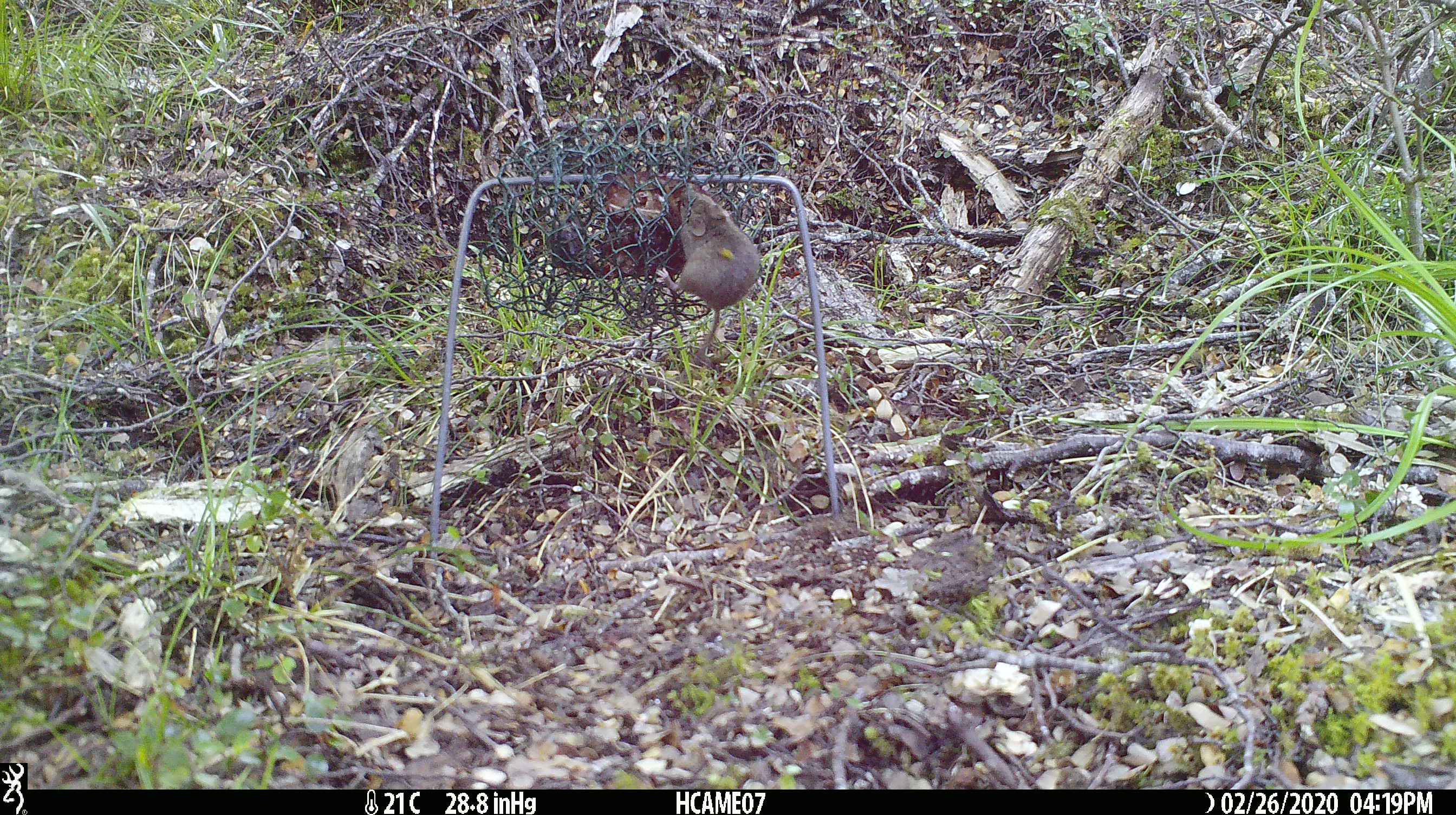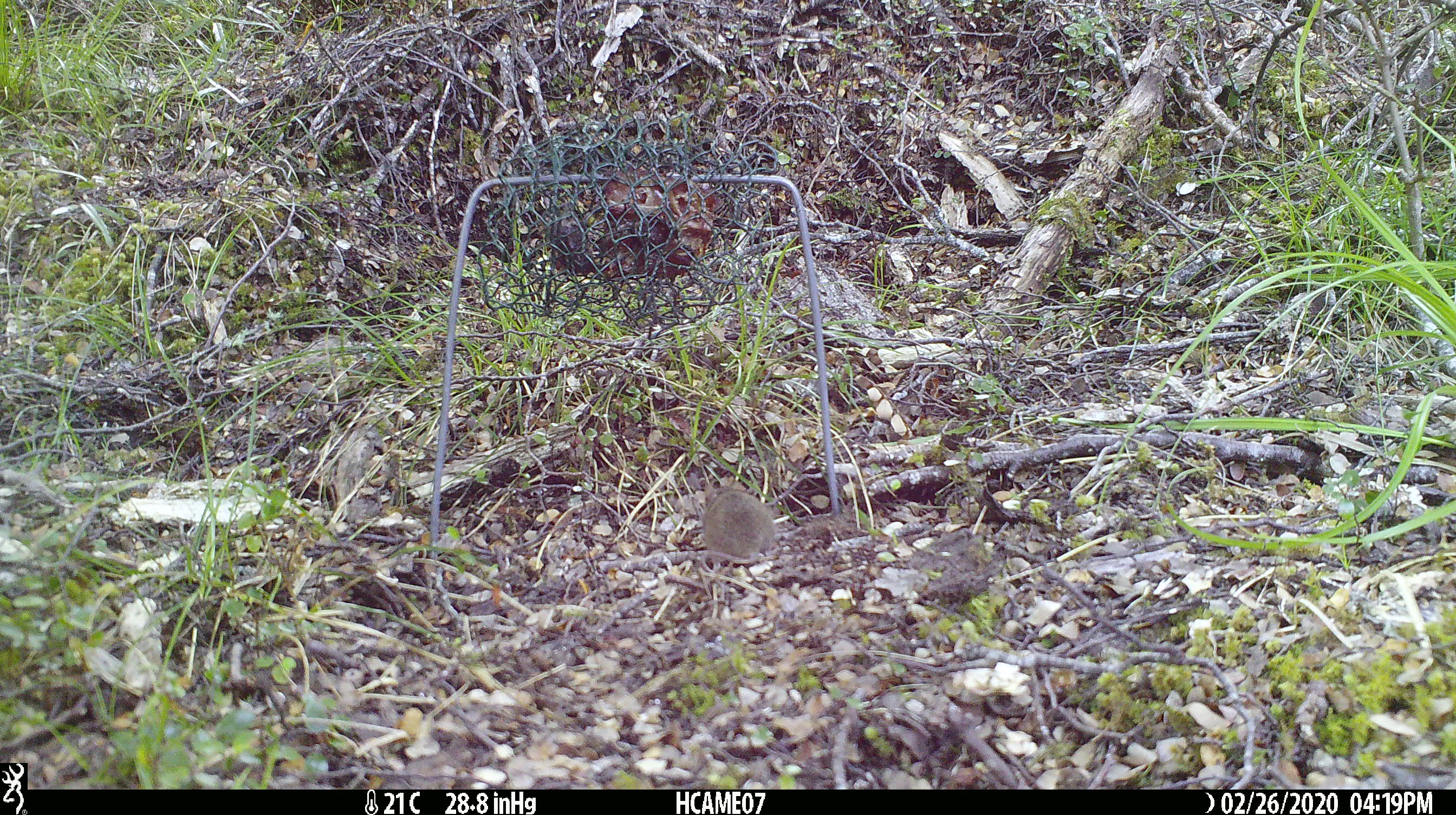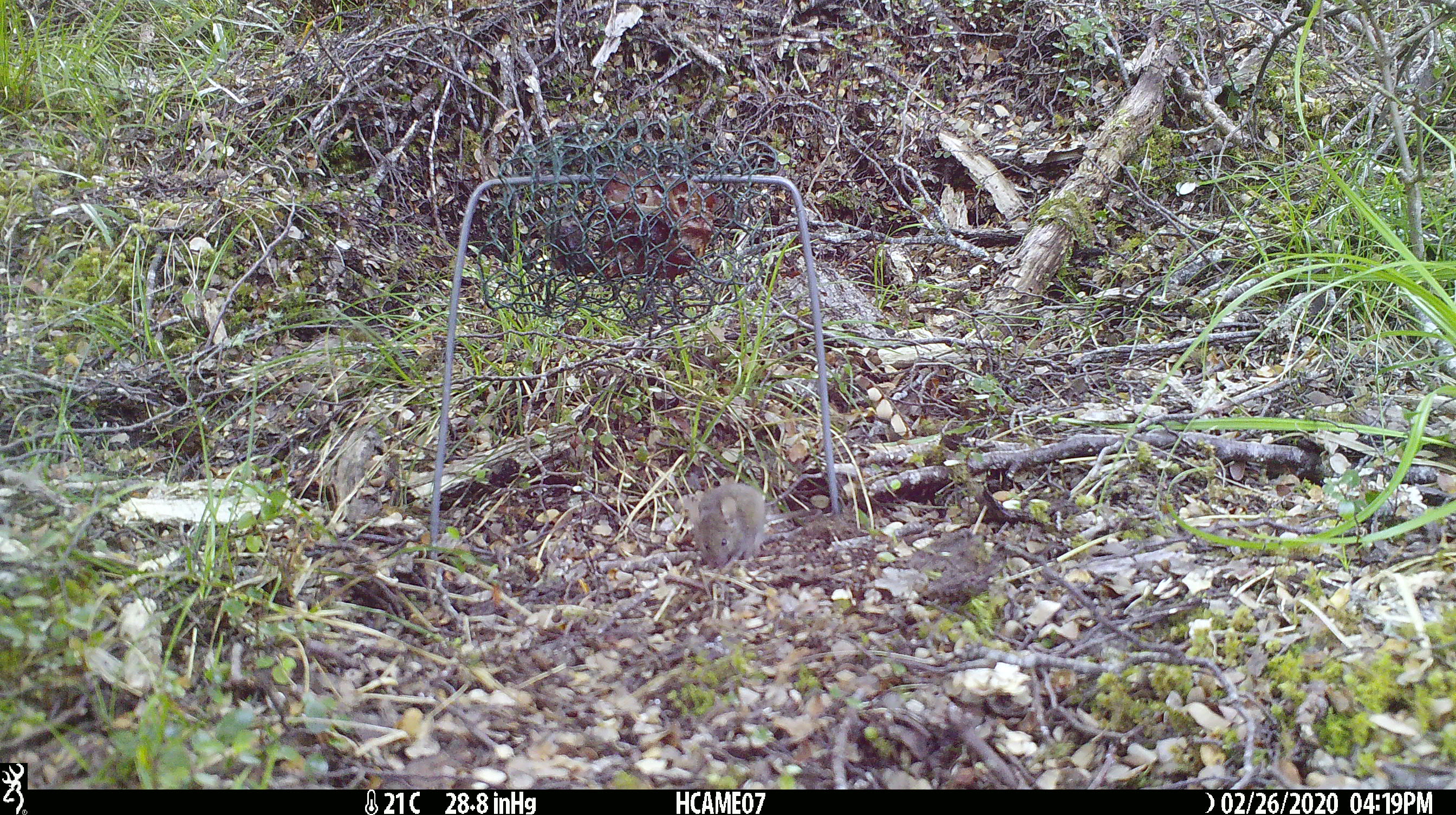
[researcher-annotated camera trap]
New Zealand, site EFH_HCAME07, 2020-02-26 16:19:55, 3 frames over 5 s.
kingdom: Animalia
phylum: Chordata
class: Mammalia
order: Rodentia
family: Muridae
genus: Mus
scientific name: Mus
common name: mouse